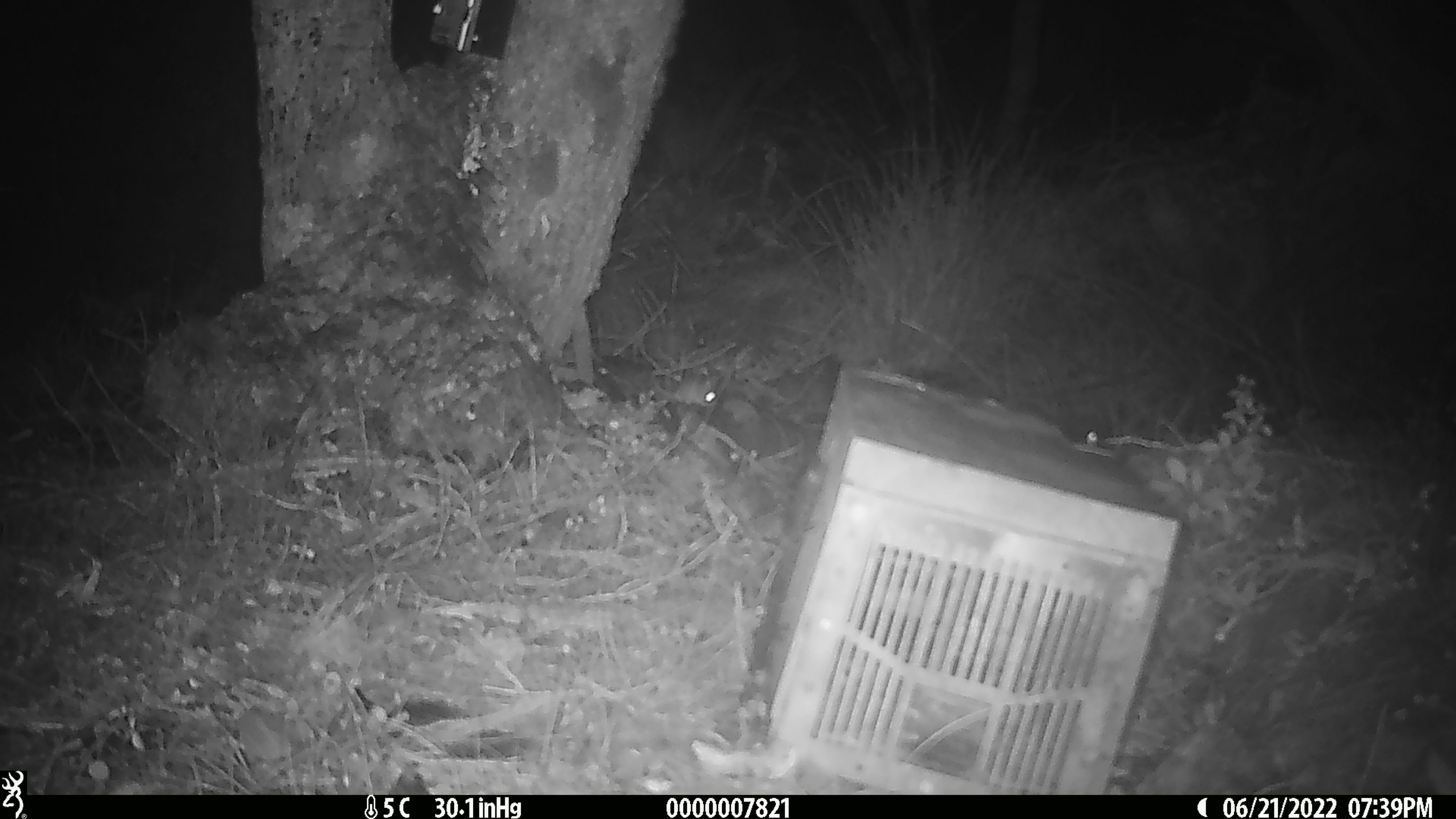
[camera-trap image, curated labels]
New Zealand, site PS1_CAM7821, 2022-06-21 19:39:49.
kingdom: Animalia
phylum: Chordata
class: Mammalia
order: Rodentia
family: Muridae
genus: Mus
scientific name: Mus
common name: mouse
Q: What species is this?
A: Mouse (Mus).